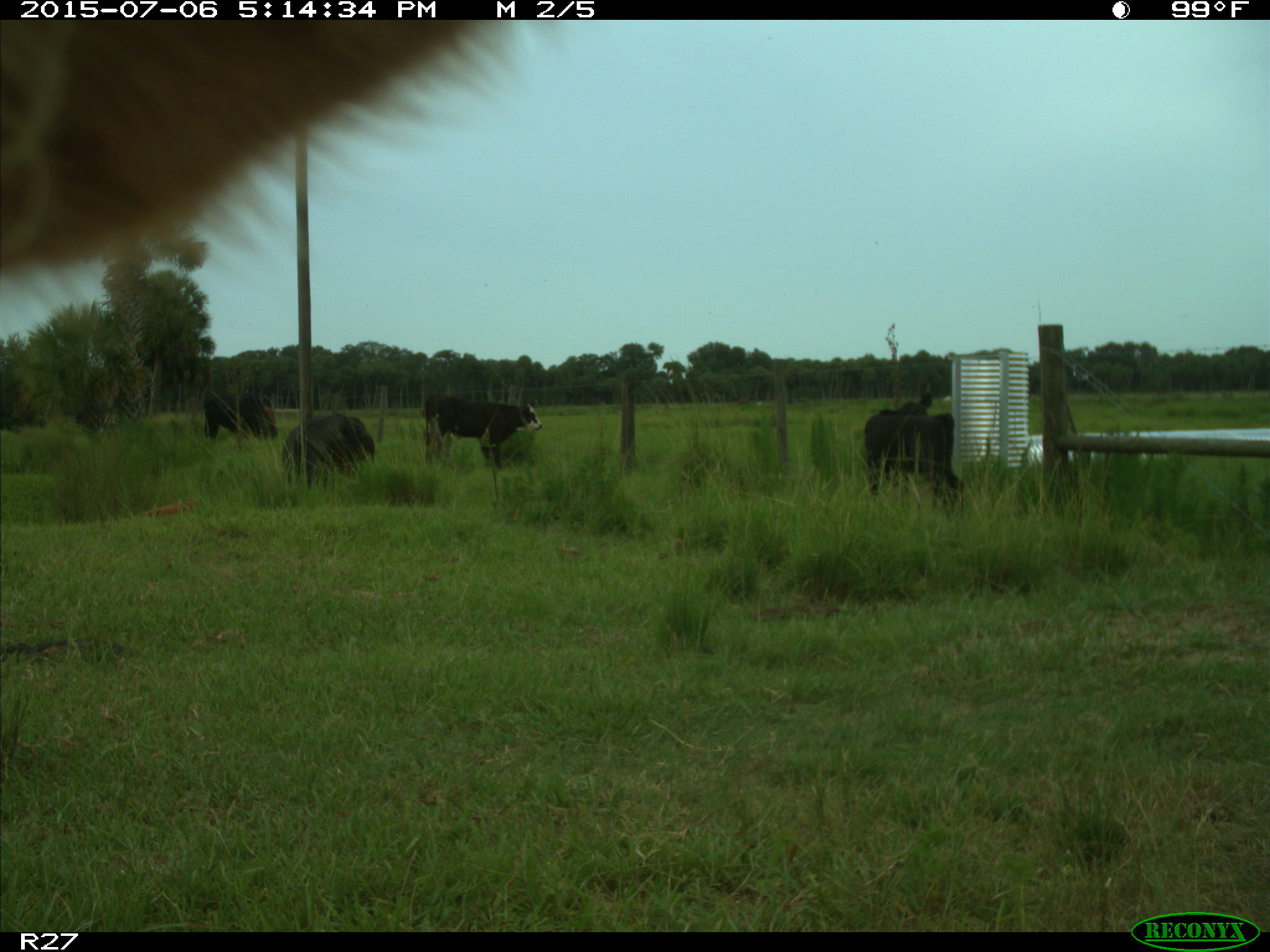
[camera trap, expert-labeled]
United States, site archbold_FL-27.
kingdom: Animalia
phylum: Chordata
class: Mammalia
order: Artiodactyla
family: Bovidae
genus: Bos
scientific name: Bos taurus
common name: domestic cow